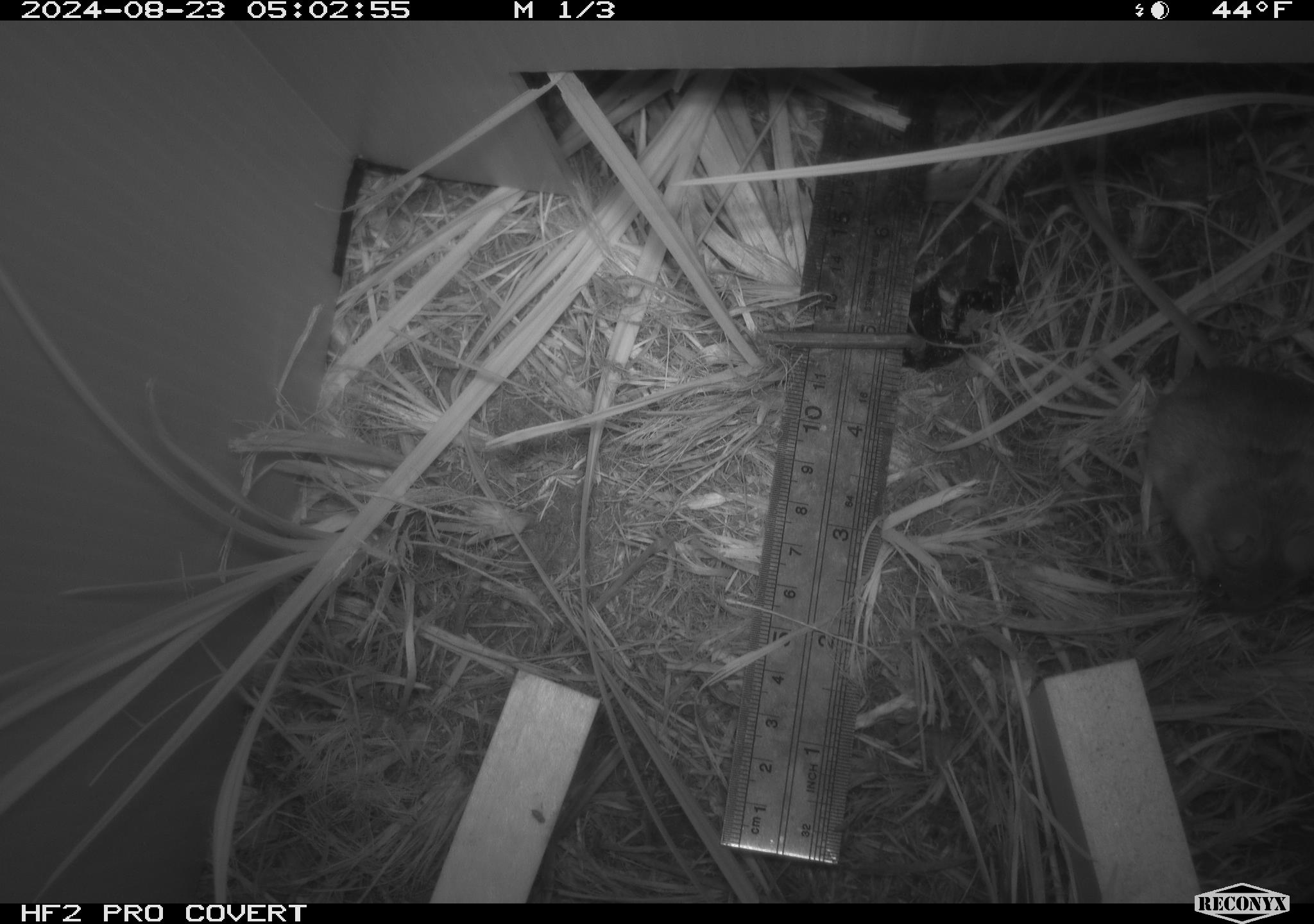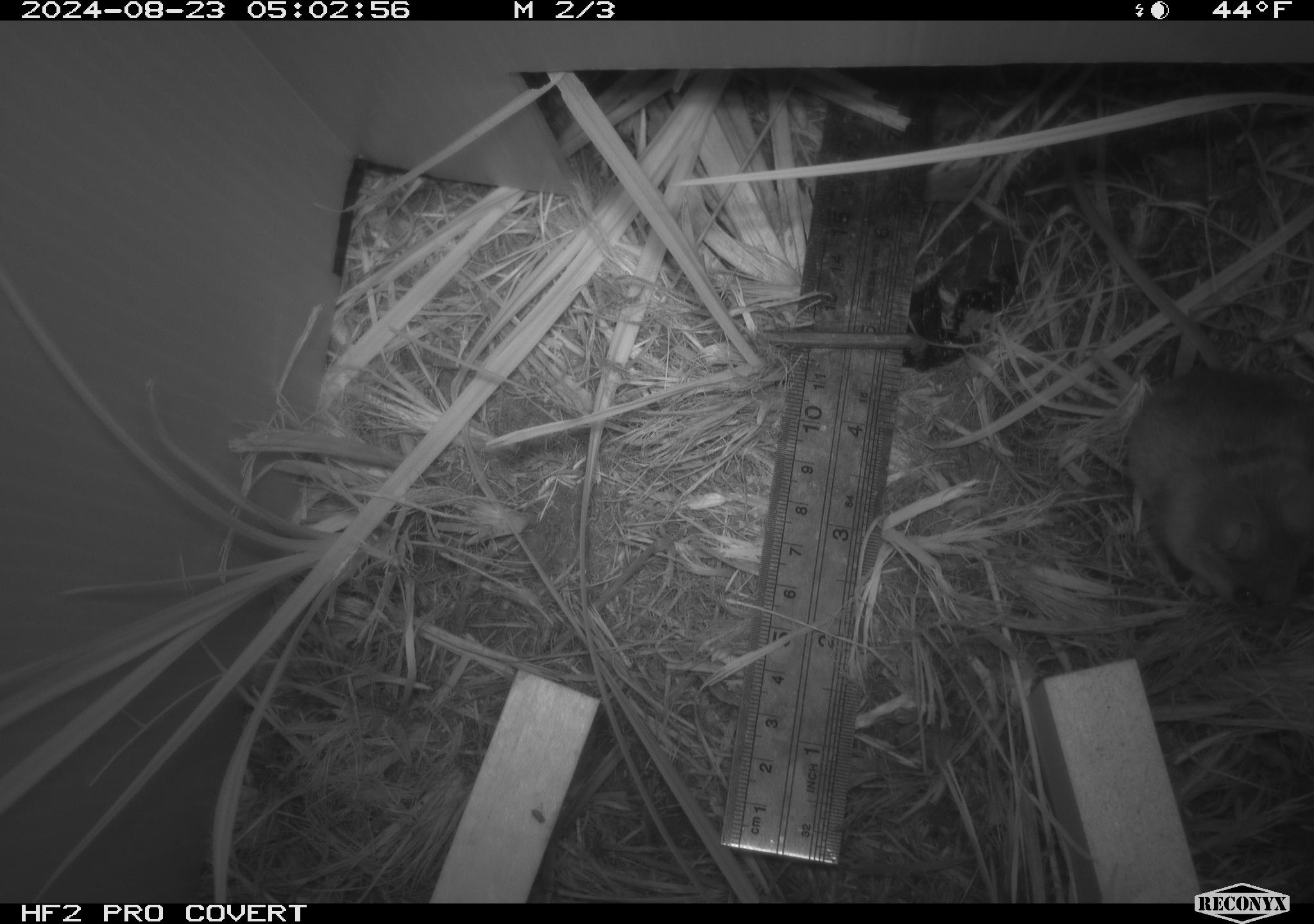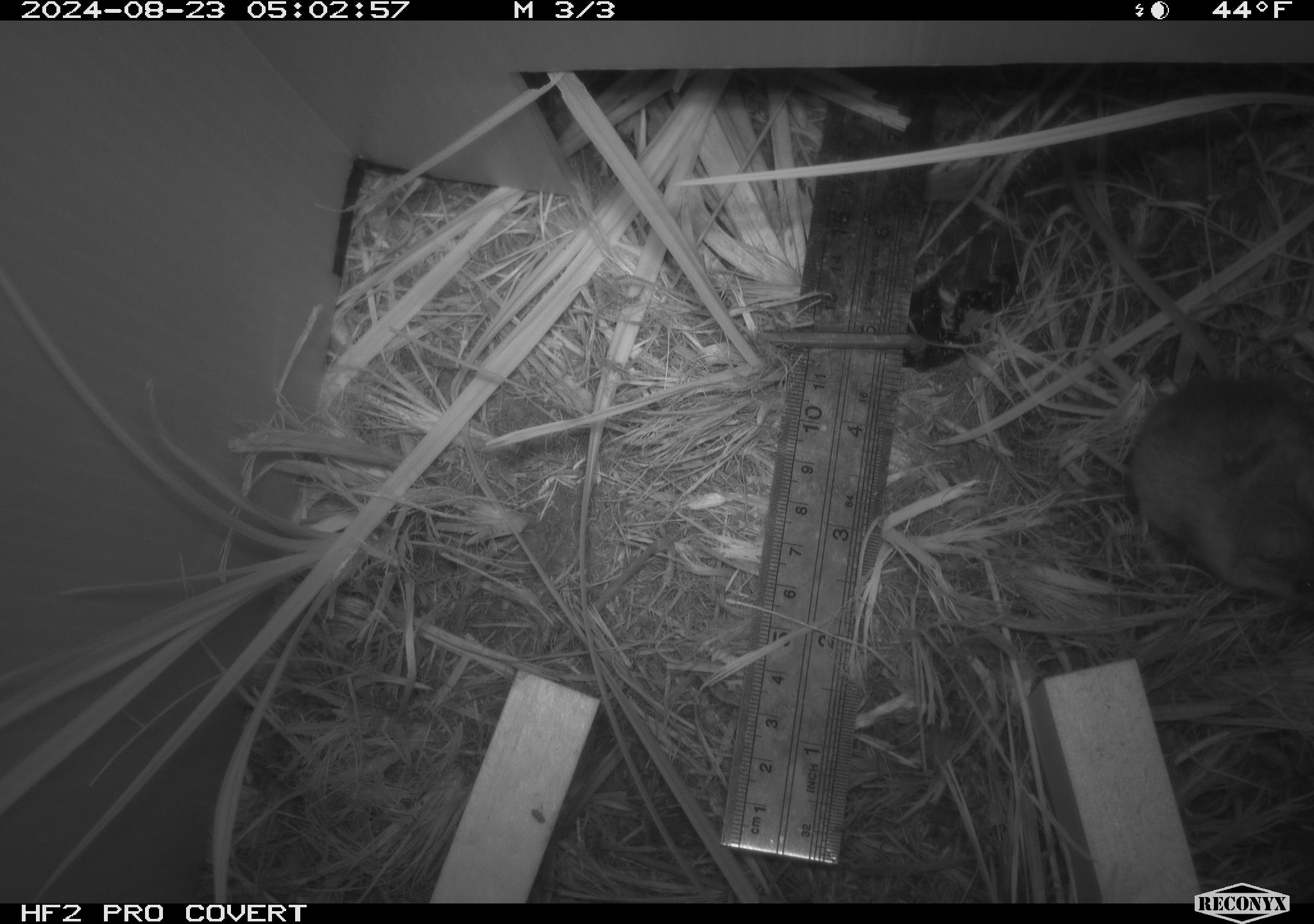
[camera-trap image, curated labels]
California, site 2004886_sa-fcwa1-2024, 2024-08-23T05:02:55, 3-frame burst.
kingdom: Animalia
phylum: Chordata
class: Mammalia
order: Rodentia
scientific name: Rodentia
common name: mouse species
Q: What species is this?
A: Mouse species (Rodentia).